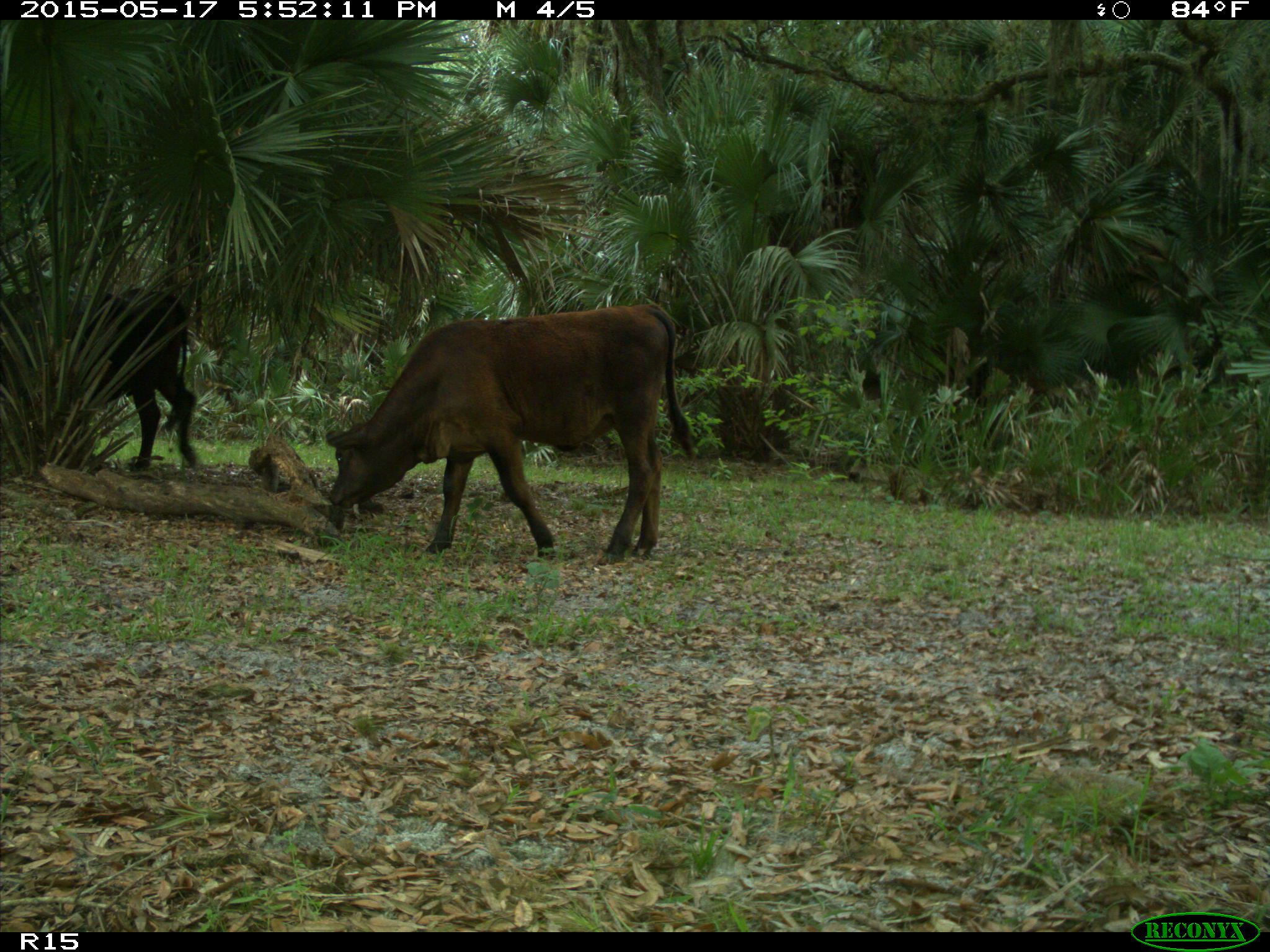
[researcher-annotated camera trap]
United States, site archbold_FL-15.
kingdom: Animalia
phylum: Chordata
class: Mammalia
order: Artiodactyla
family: Bovidae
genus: Bos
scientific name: Bos taurus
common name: domestic cow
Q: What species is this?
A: Bos taurus (domestic cow).